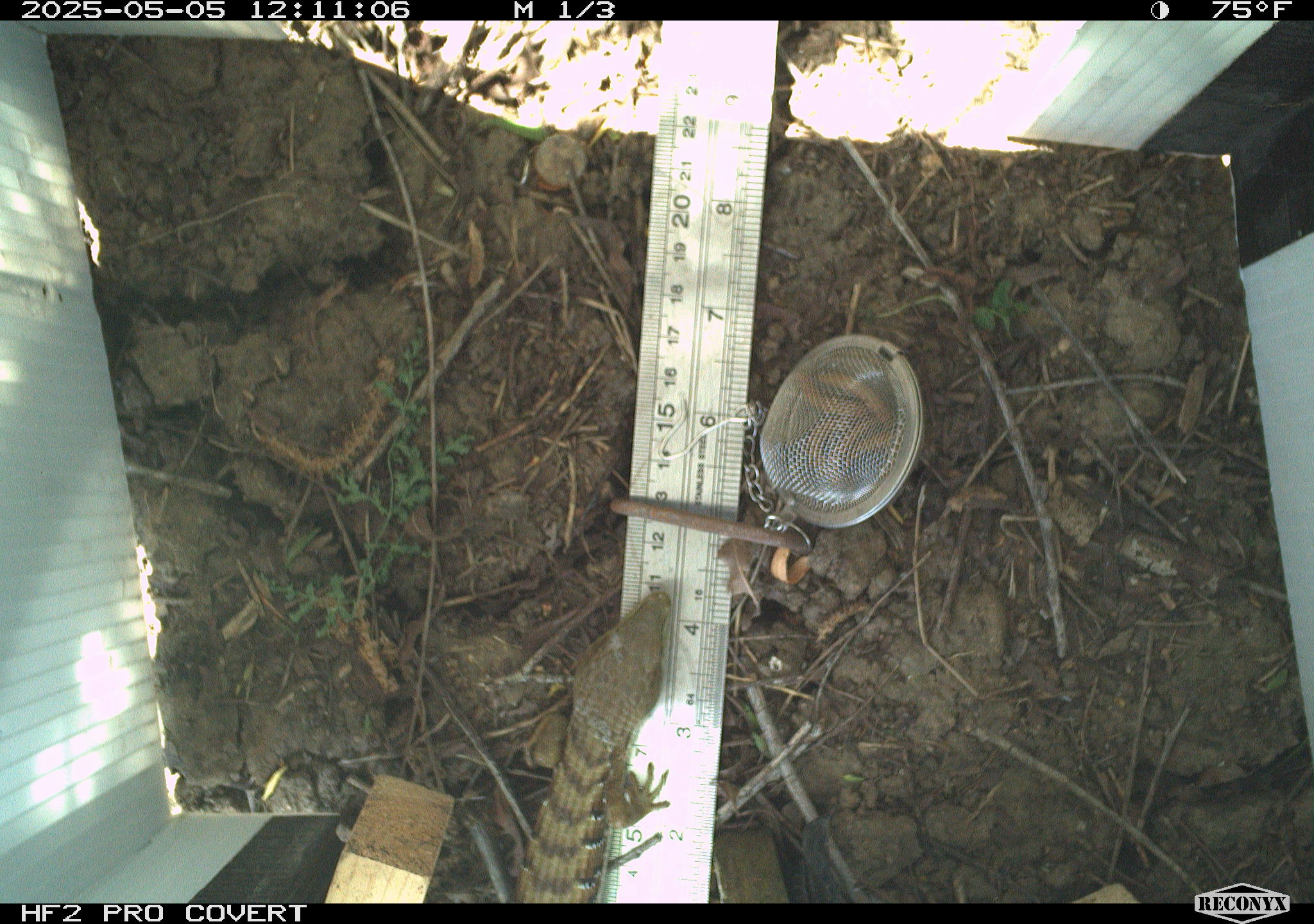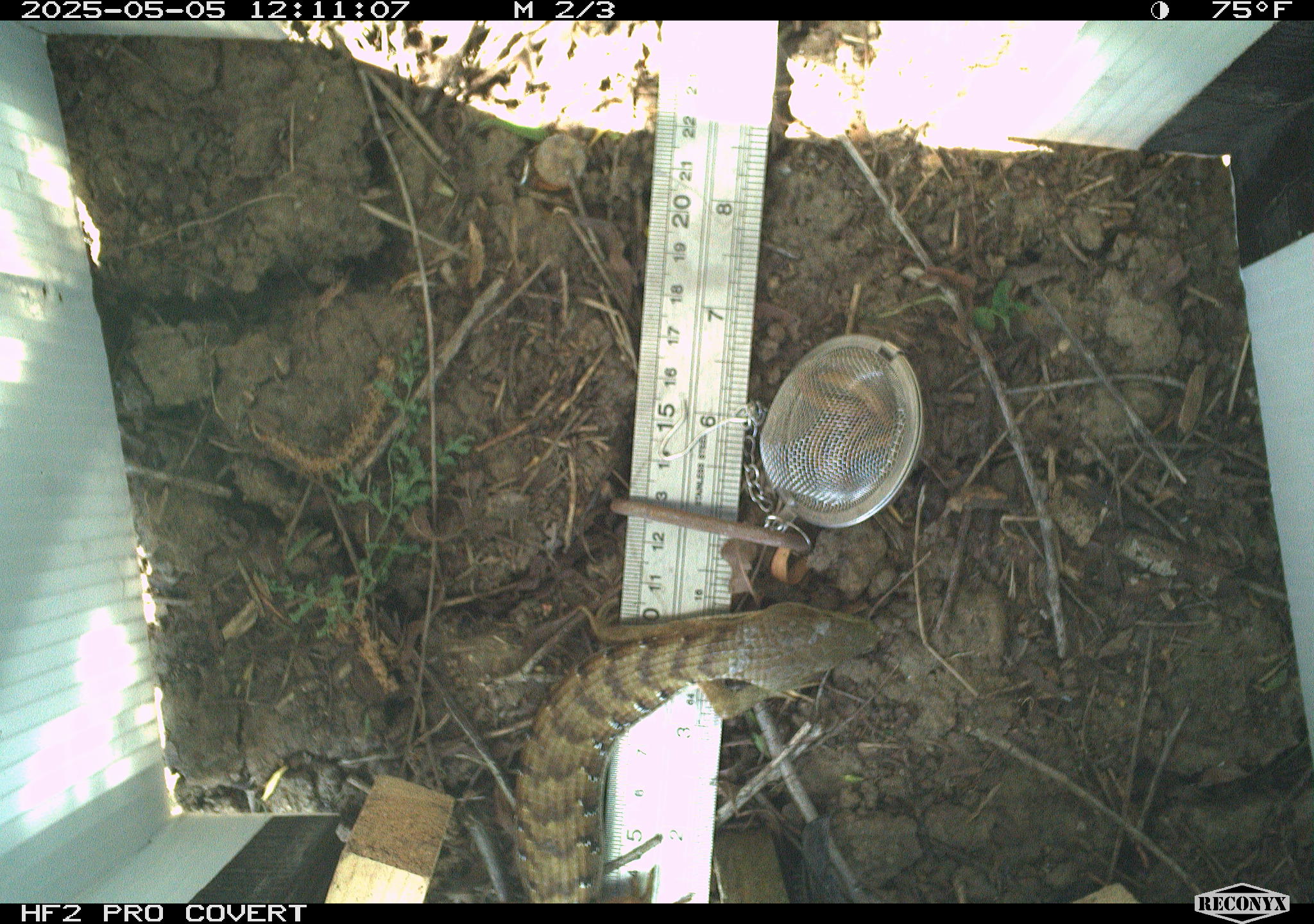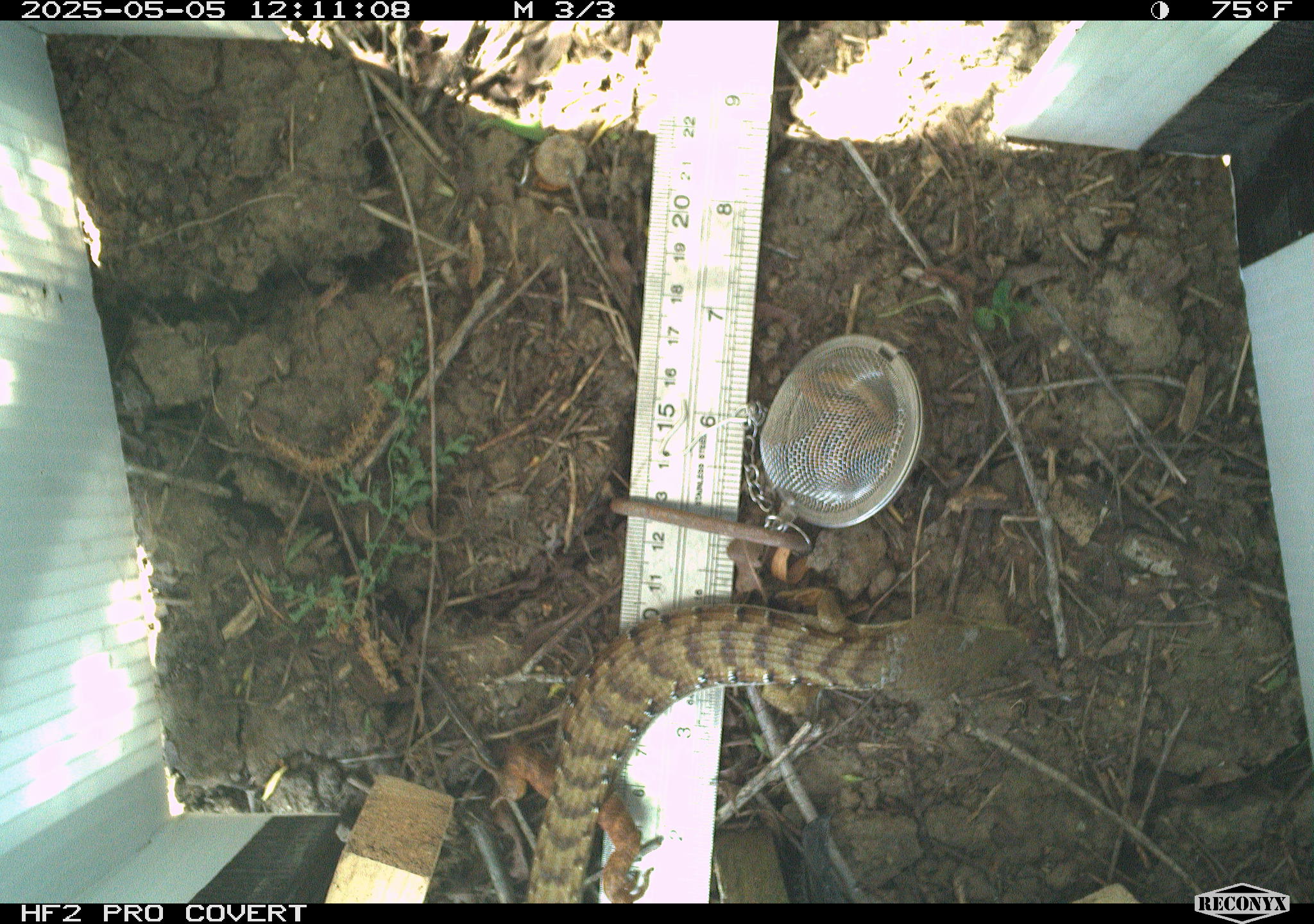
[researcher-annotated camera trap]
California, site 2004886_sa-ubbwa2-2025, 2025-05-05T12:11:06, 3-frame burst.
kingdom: Animalia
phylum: Chordata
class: Reptilia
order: Squamata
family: Anguidae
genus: Elgaria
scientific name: Elgaria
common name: alligator lizards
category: elgaria species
Elgaria species (alligator lizards) (Elgaria).